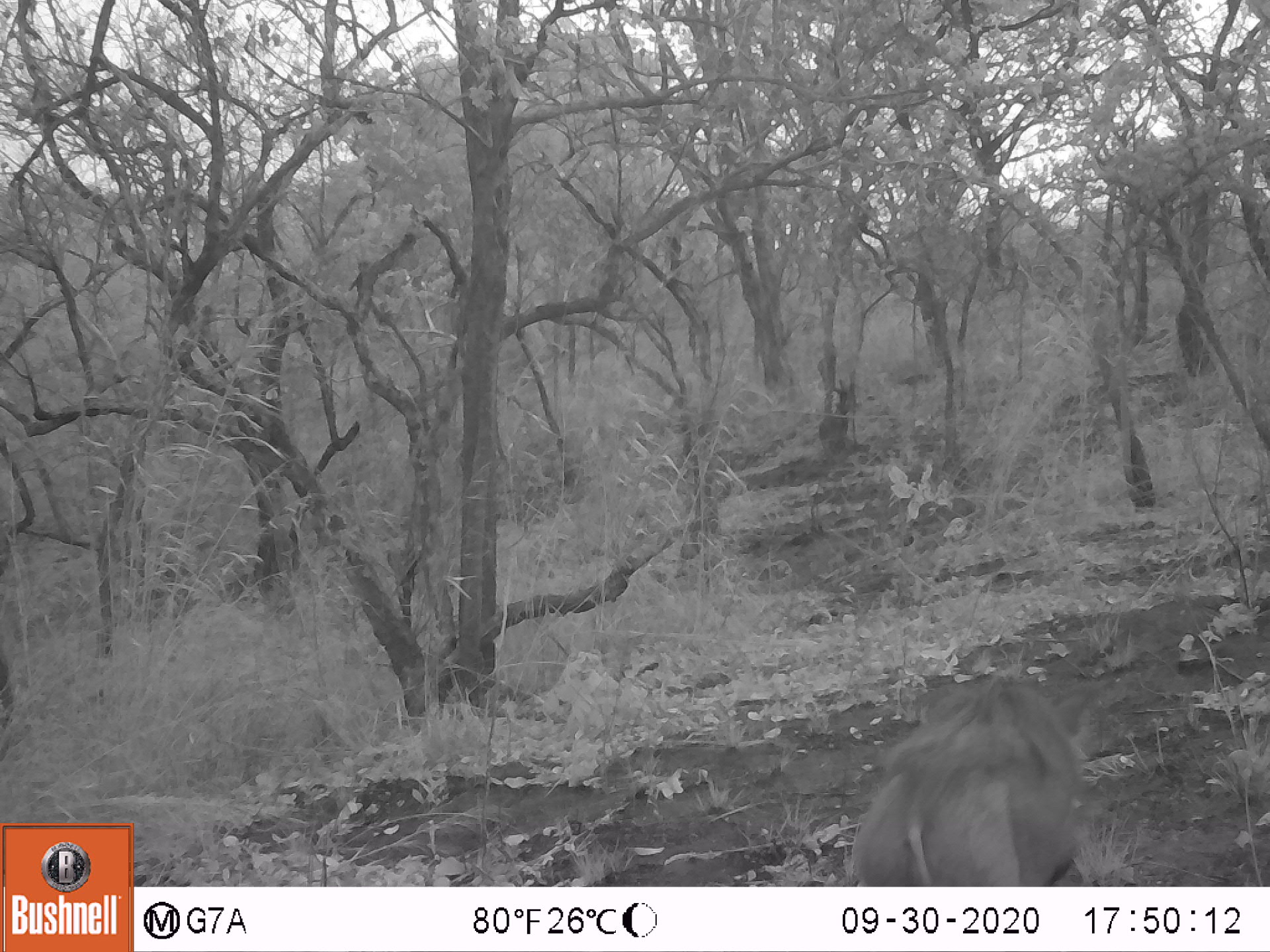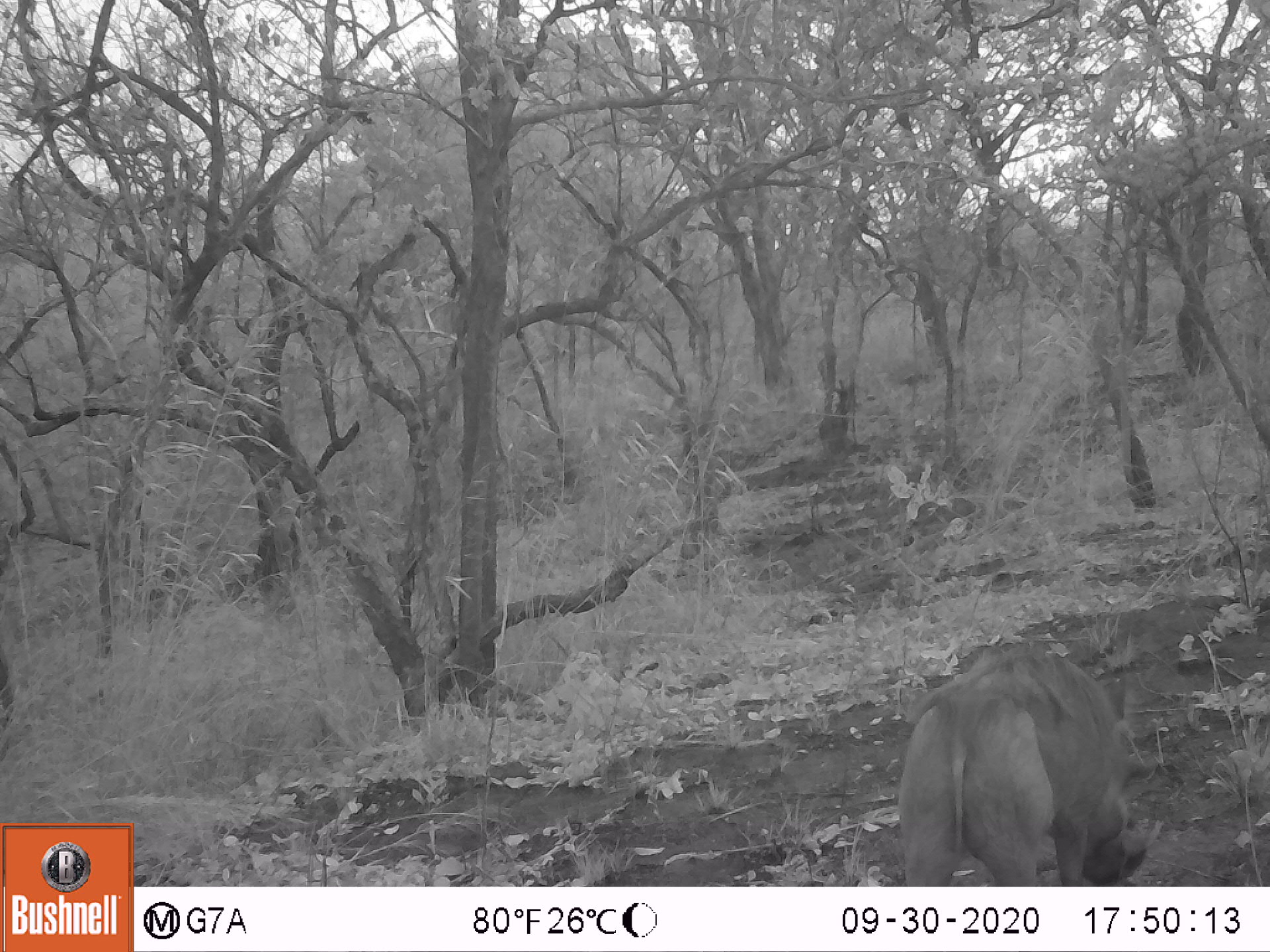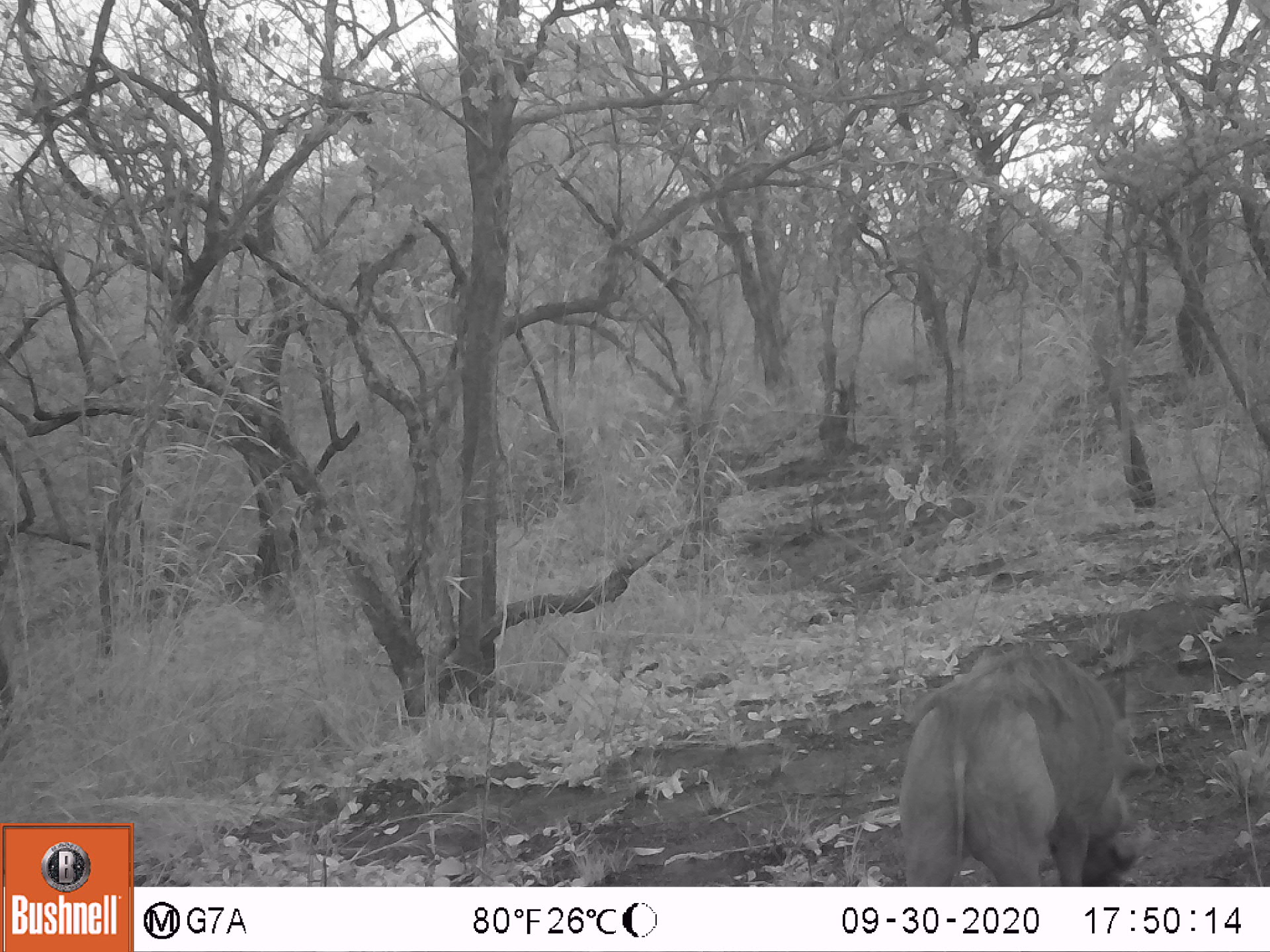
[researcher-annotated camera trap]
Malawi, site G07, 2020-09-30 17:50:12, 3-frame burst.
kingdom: Animalia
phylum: Chordata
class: Mammalia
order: Artiodactyla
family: Suidae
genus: Phacochoerus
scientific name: Phacochoerus africanus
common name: common warthog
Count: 1.